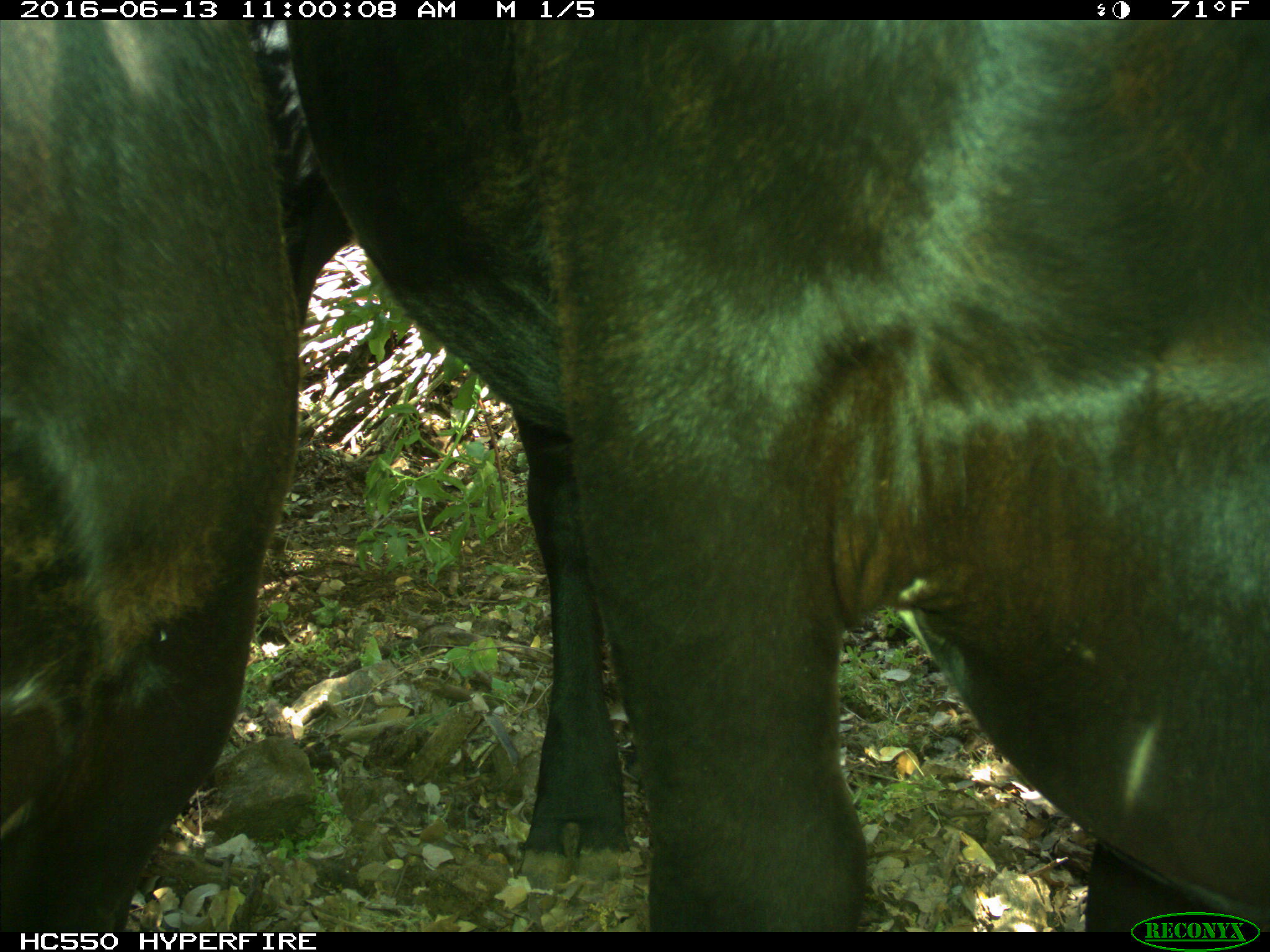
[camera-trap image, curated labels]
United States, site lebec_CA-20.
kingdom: Animalia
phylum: Chordata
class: Mammalia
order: Artiodactyla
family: Bovidae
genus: Bos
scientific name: Bos taurus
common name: domestic cow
Bos taurus (domestic cow).